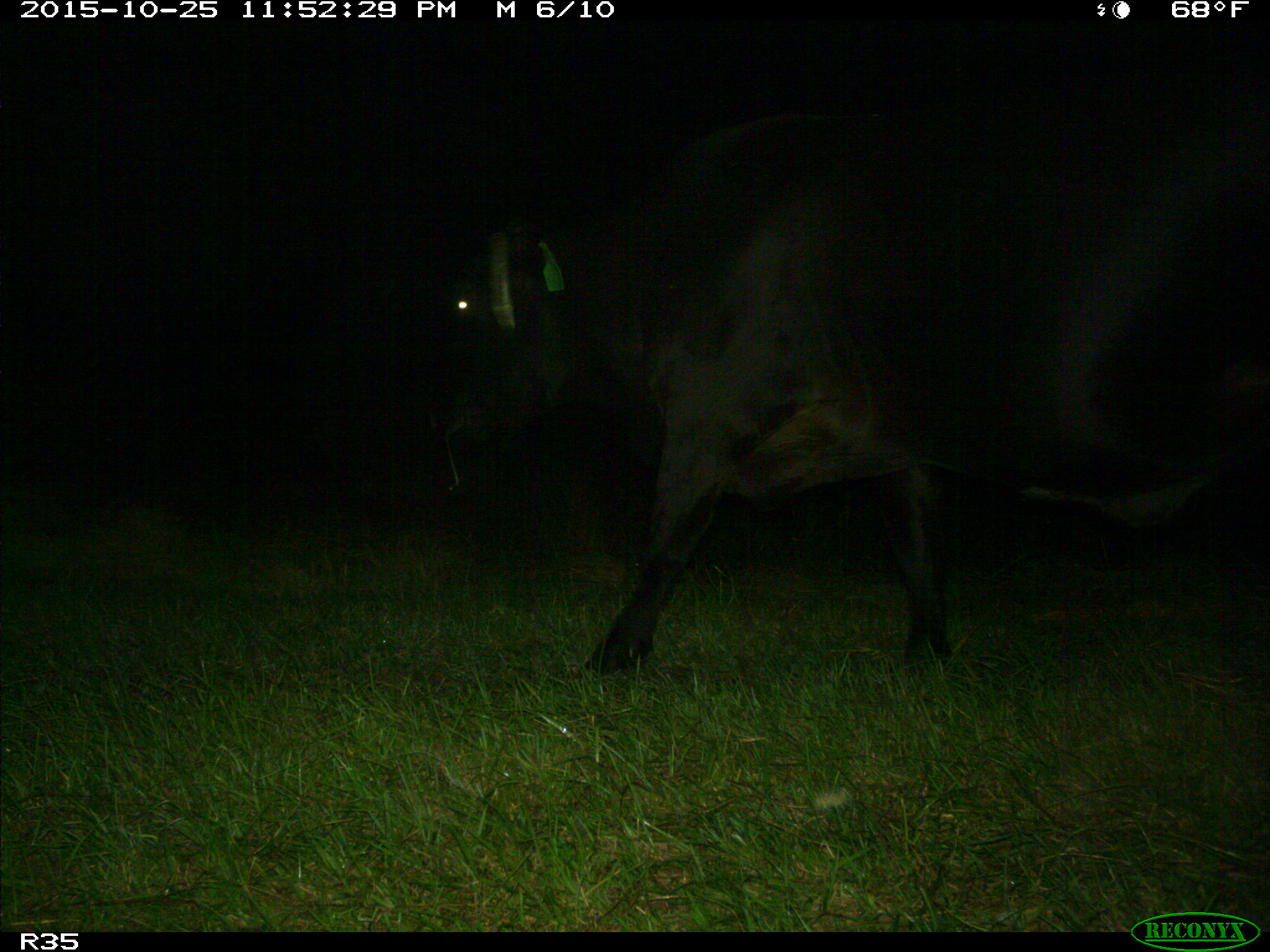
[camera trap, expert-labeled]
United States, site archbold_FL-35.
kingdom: Animalia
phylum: Chordata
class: Mammalia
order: Artiodactyla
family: Bovidae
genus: Bos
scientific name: Bos taurus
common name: domestic cow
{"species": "Bos taurus (domestic cow)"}